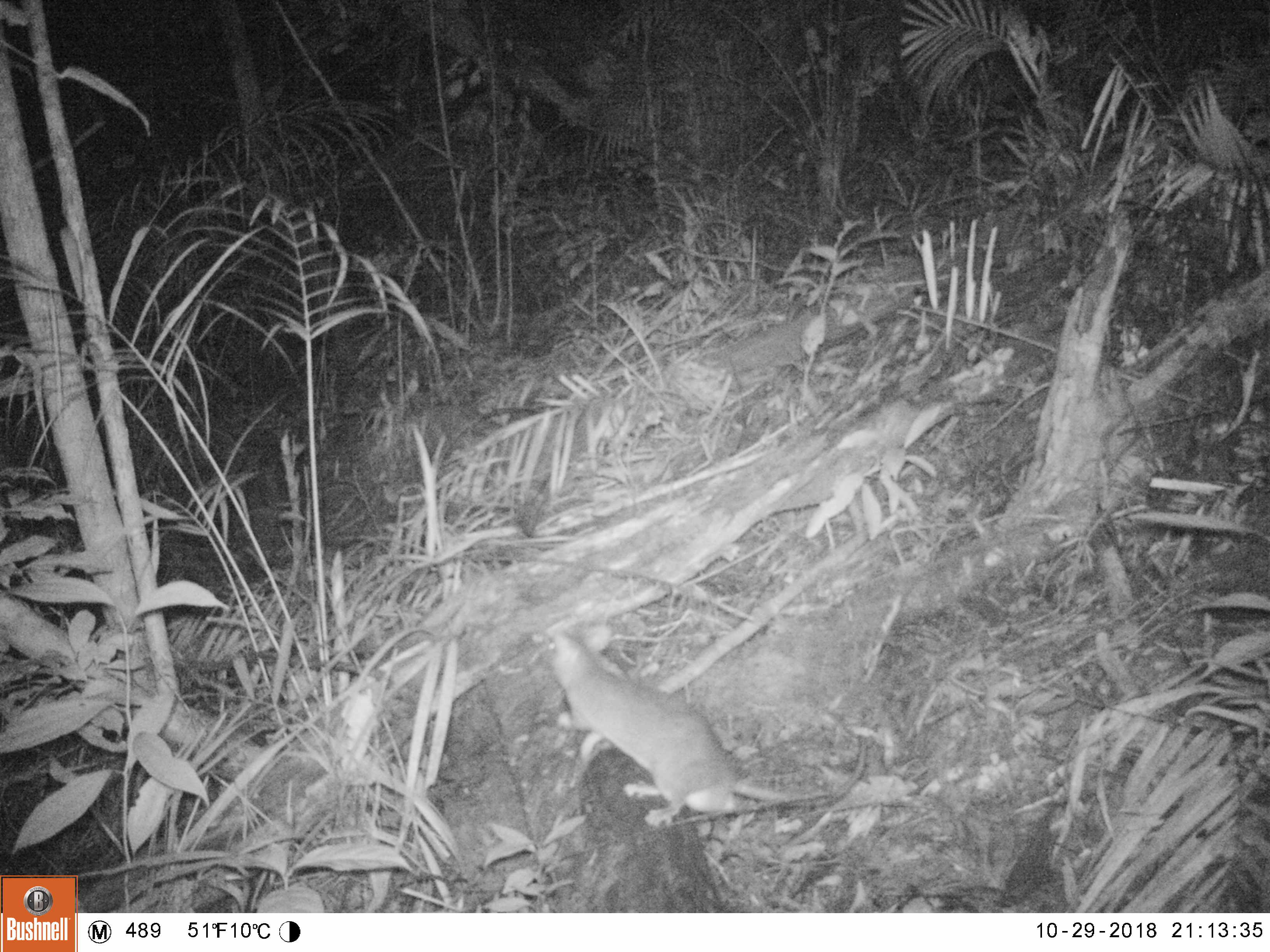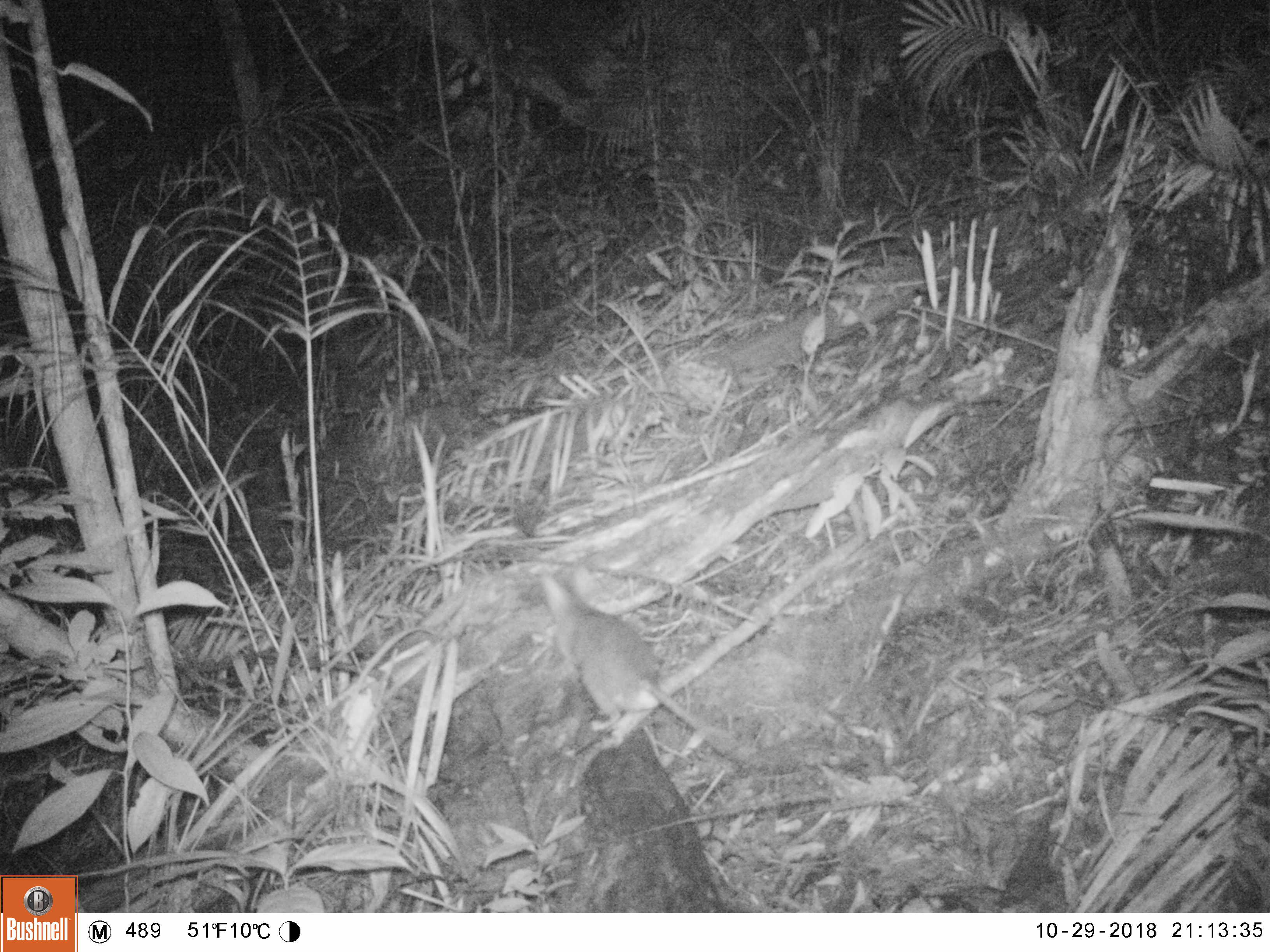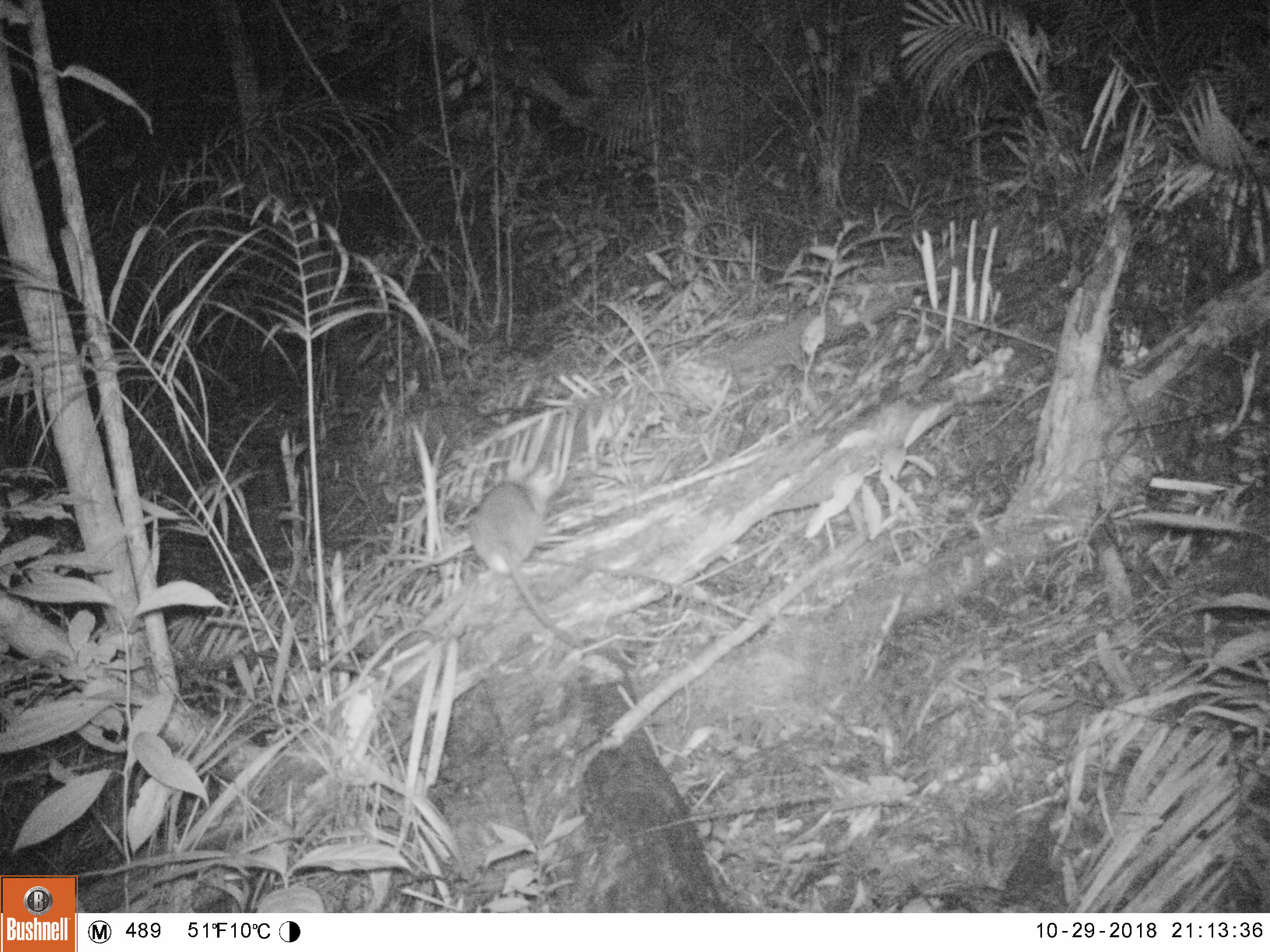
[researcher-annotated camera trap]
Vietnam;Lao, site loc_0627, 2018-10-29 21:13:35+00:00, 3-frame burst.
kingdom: Animalia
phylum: Chordata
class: Mammalia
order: Rodentia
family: Muridae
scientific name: Muridae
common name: old-world mice and rats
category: unidentified murid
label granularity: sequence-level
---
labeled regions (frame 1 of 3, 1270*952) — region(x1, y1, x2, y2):
unidentified murid: region(533, 624, 869, 829)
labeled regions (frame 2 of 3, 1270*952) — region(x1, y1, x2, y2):
unidentified murid: region(538, 566, 753, 763)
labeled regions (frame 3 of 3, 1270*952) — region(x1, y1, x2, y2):
unidentified murid: region(462, 455, 580, 650)